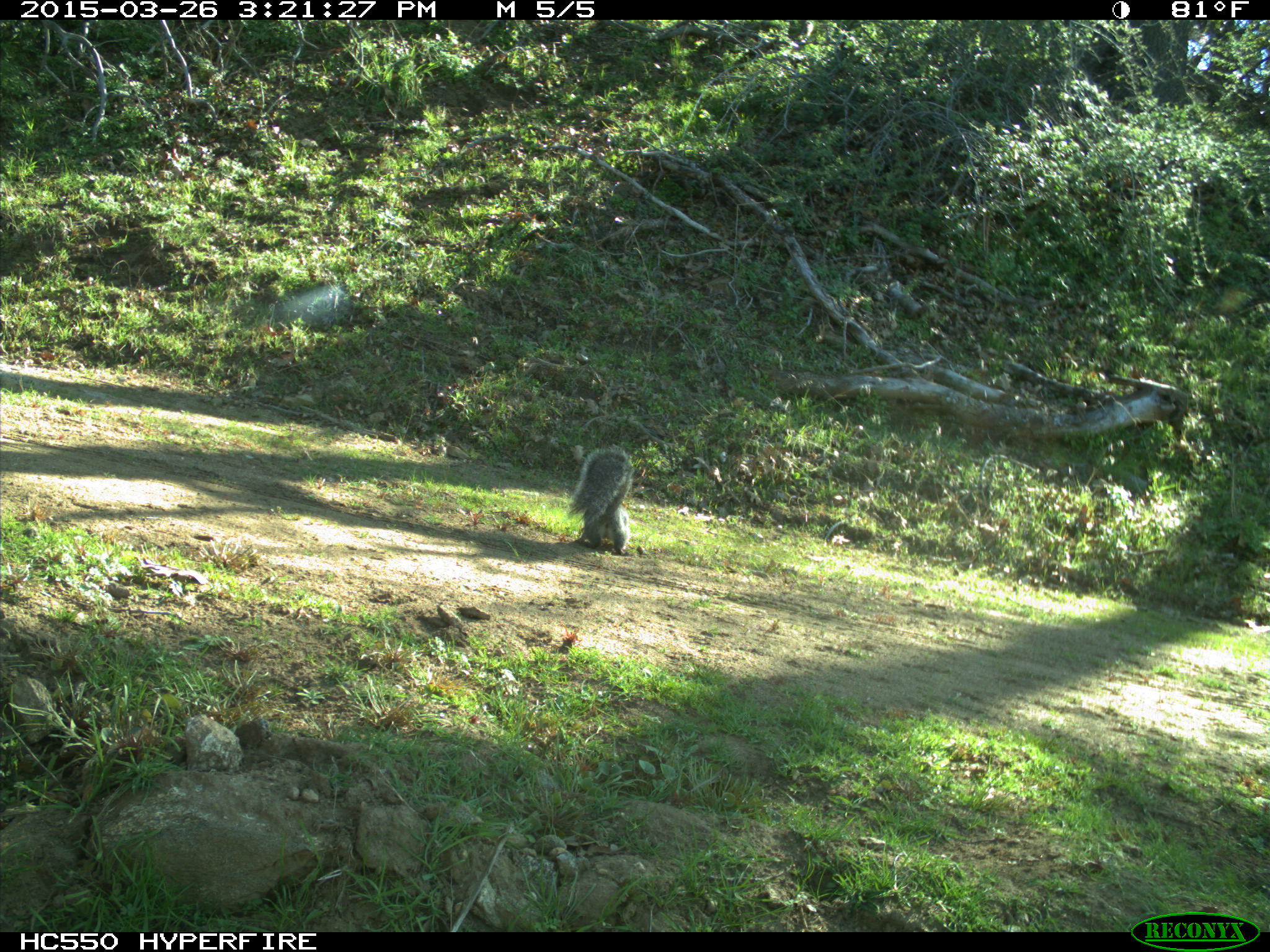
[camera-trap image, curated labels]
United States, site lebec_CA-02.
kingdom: Animalia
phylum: Chordata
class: Mammalia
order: Rodentia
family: Sciuridae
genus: Sciurus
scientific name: Sciurus carolinensis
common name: eastern gray squirrel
Sciurus carolinensis (eastern gray squirrel).